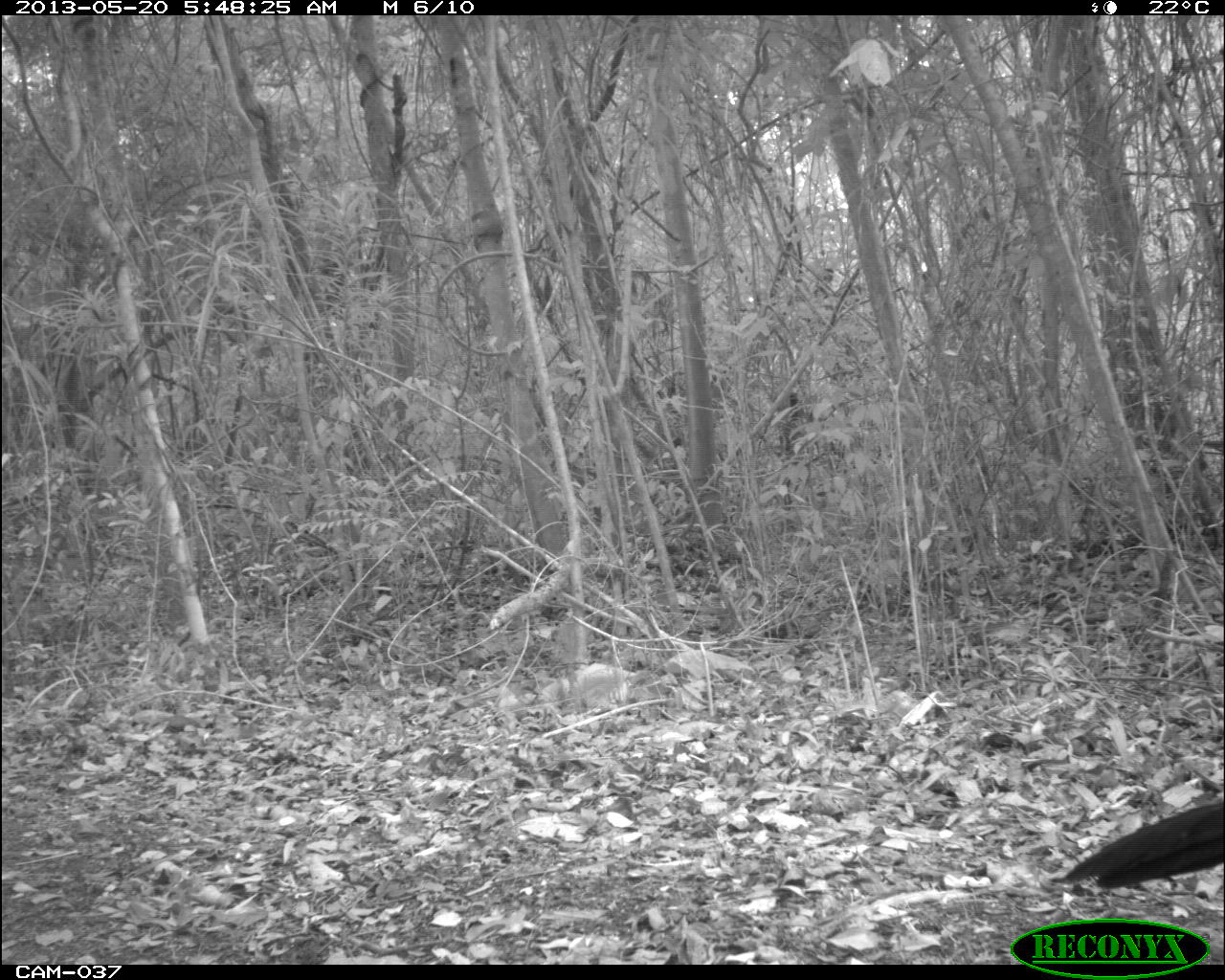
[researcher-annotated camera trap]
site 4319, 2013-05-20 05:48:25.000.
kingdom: Animalia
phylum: Chordata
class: Aves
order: Galliformes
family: Cracidae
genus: Crax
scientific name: Crax rubra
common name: great curassow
Crax rubra (great curassow), count 1, sex male.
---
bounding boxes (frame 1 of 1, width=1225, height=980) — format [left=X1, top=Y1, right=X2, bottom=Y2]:
crax rubra: [left=1045, top=800, right=1225, bottom=891]